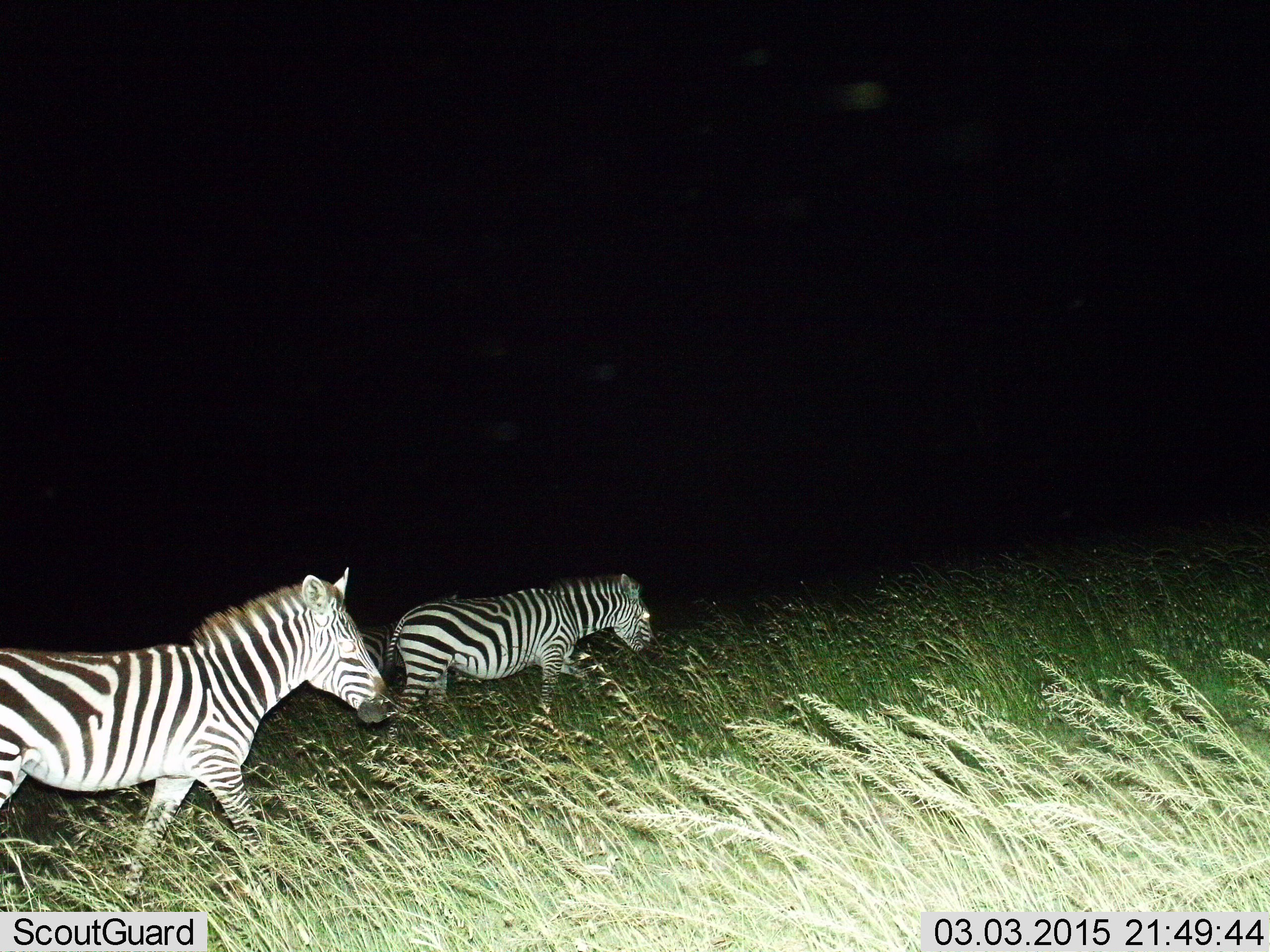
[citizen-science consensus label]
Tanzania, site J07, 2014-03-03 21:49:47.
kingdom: Animalia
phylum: Chordata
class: Mammalia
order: Perissodactyla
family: Equidae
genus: Equus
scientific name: Equus quagga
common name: plains zebra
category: zebra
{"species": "zebra (plains zebra) (Equus quagga)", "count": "2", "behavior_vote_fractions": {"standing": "0%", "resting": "0%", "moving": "100%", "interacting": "0%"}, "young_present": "0%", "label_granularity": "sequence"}